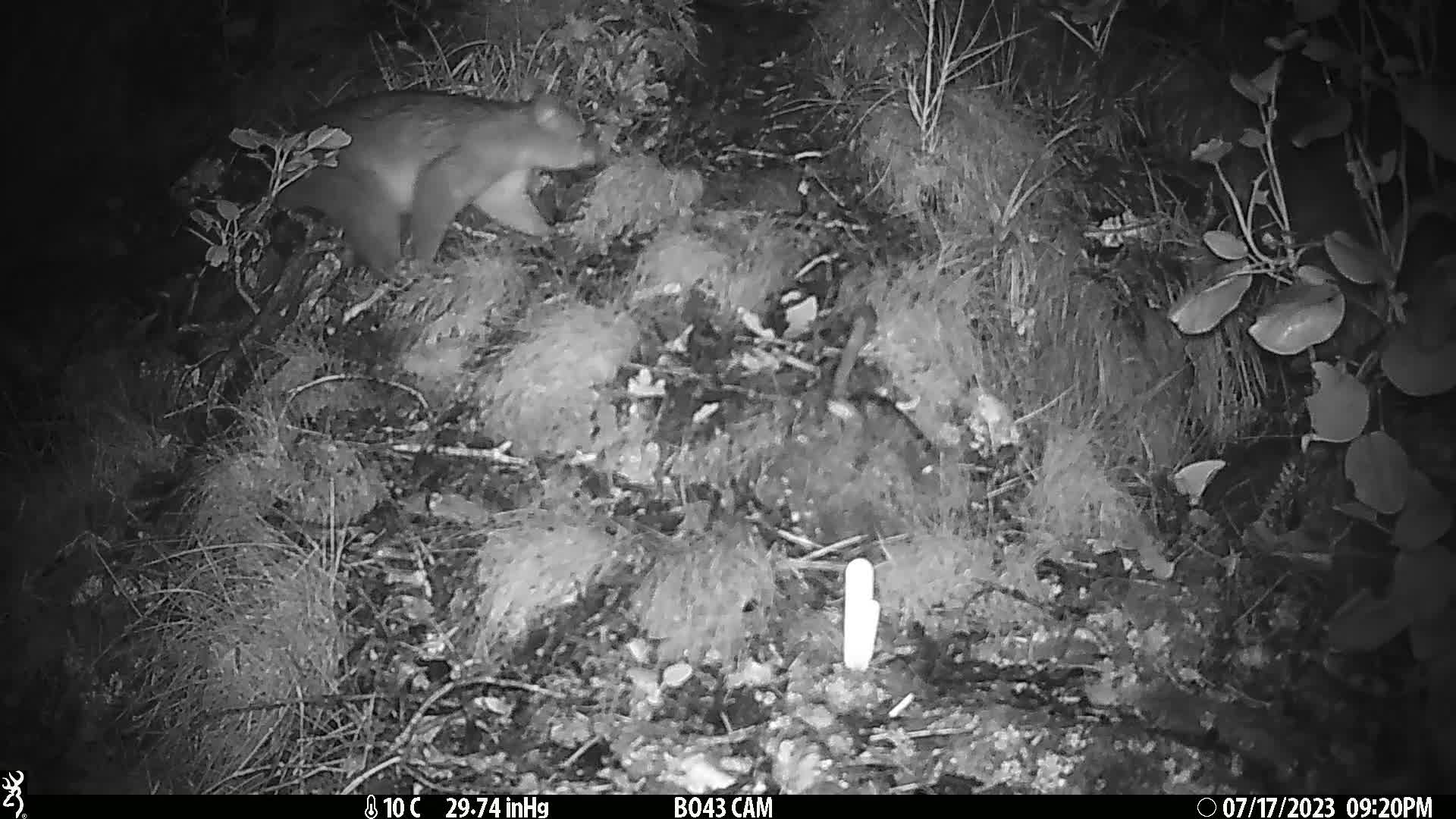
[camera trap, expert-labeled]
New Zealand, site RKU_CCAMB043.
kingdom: Animalia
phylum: Chordata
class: Mammalia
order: Diprotodontia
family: Phalangeridae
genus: Trichosurus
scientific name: Trichosurus vulpecula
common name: common brushtail possum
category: possum